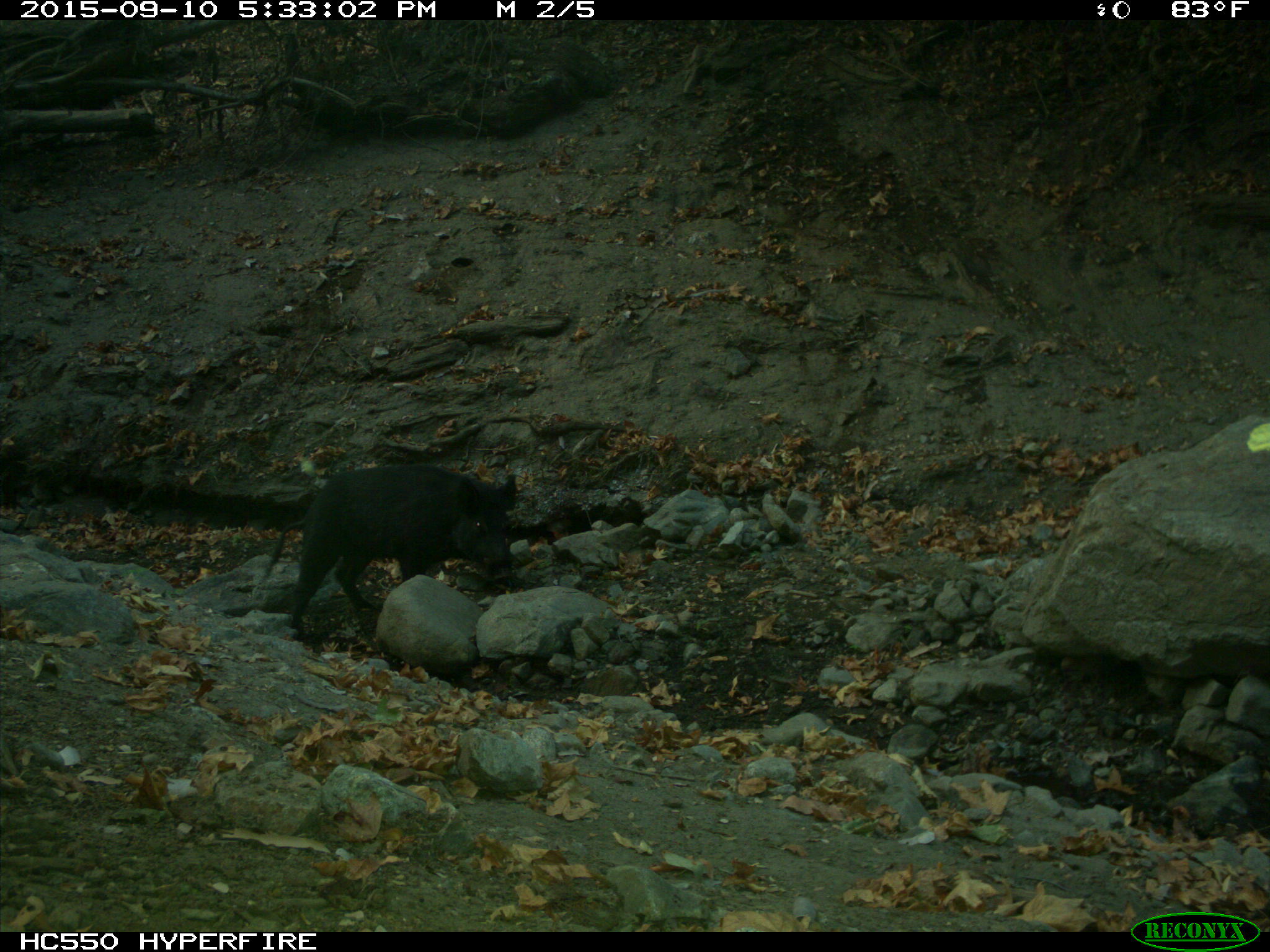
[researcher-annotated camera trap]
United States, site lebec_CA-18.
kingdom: Animalia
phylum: Chordata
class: Mammalia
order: Artiodactyla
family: Suidae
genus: Sus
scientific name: Sus scrofa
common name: wild boar